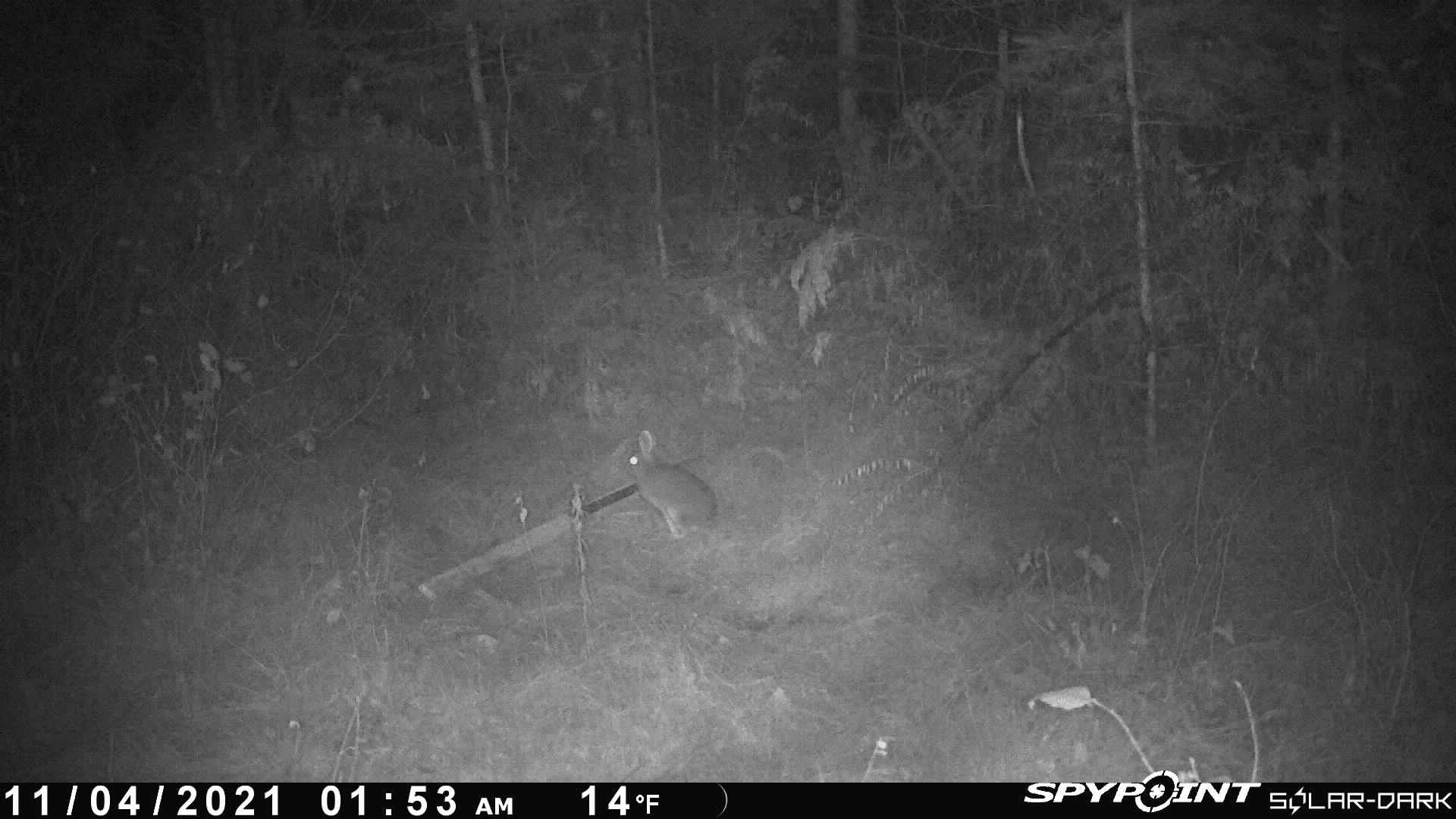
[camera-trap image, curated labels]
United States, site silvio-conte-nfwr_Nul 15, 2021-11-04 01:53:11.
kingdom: Animalia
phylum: Chordata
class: Mammalia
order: Lagomorpha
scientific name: Lagomorpha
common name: rabbit or hare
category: rabbit or hare sp.